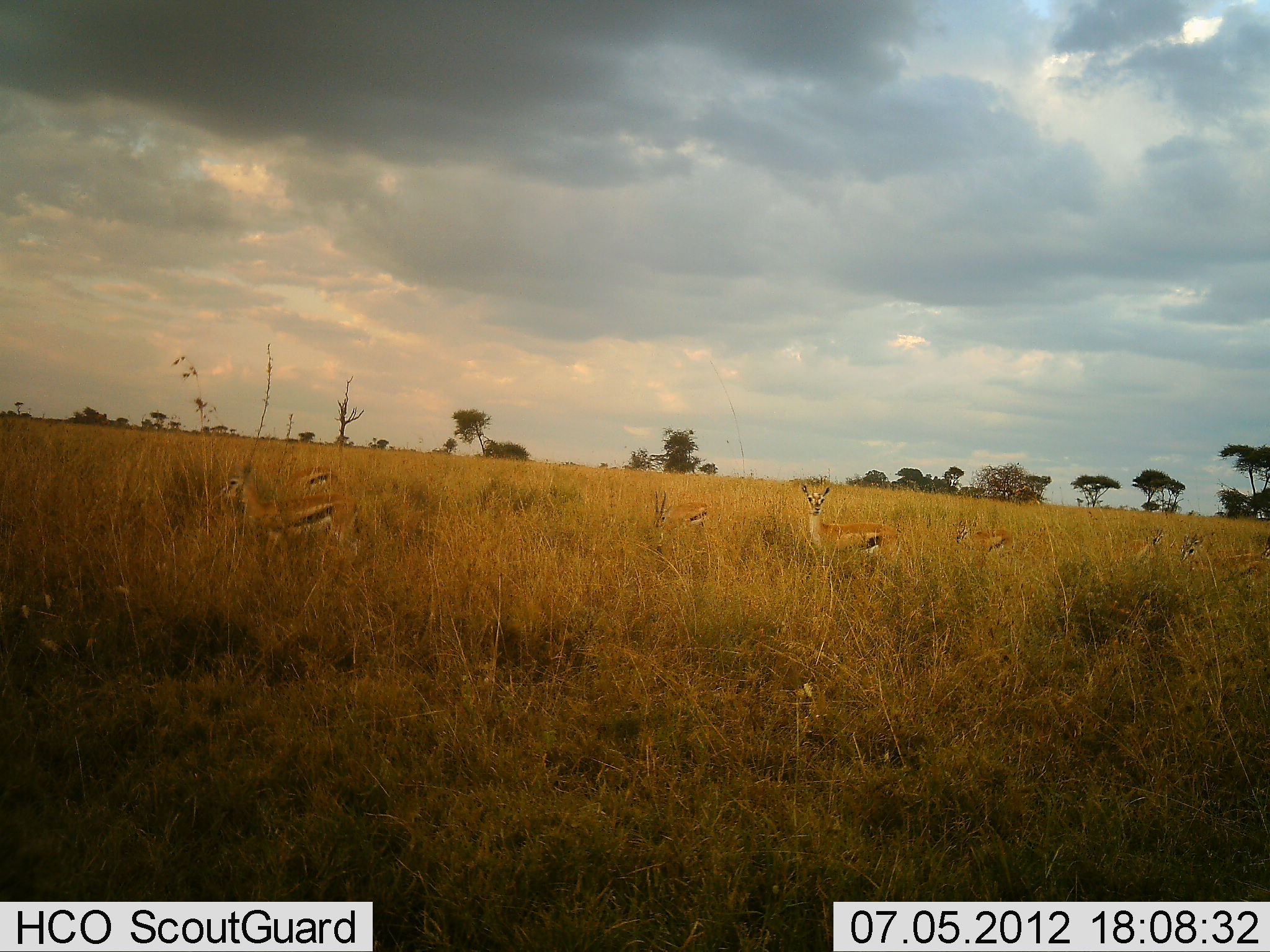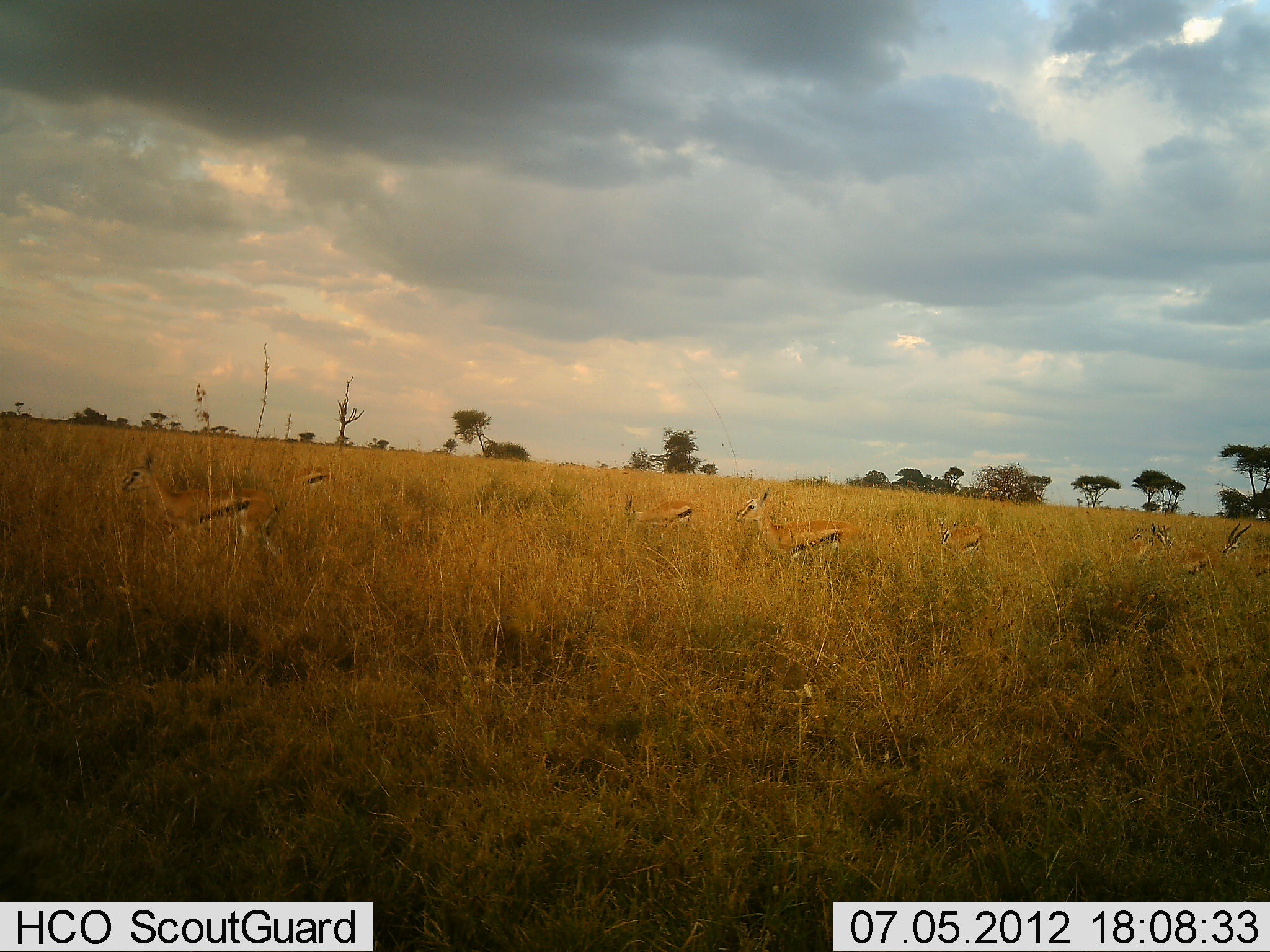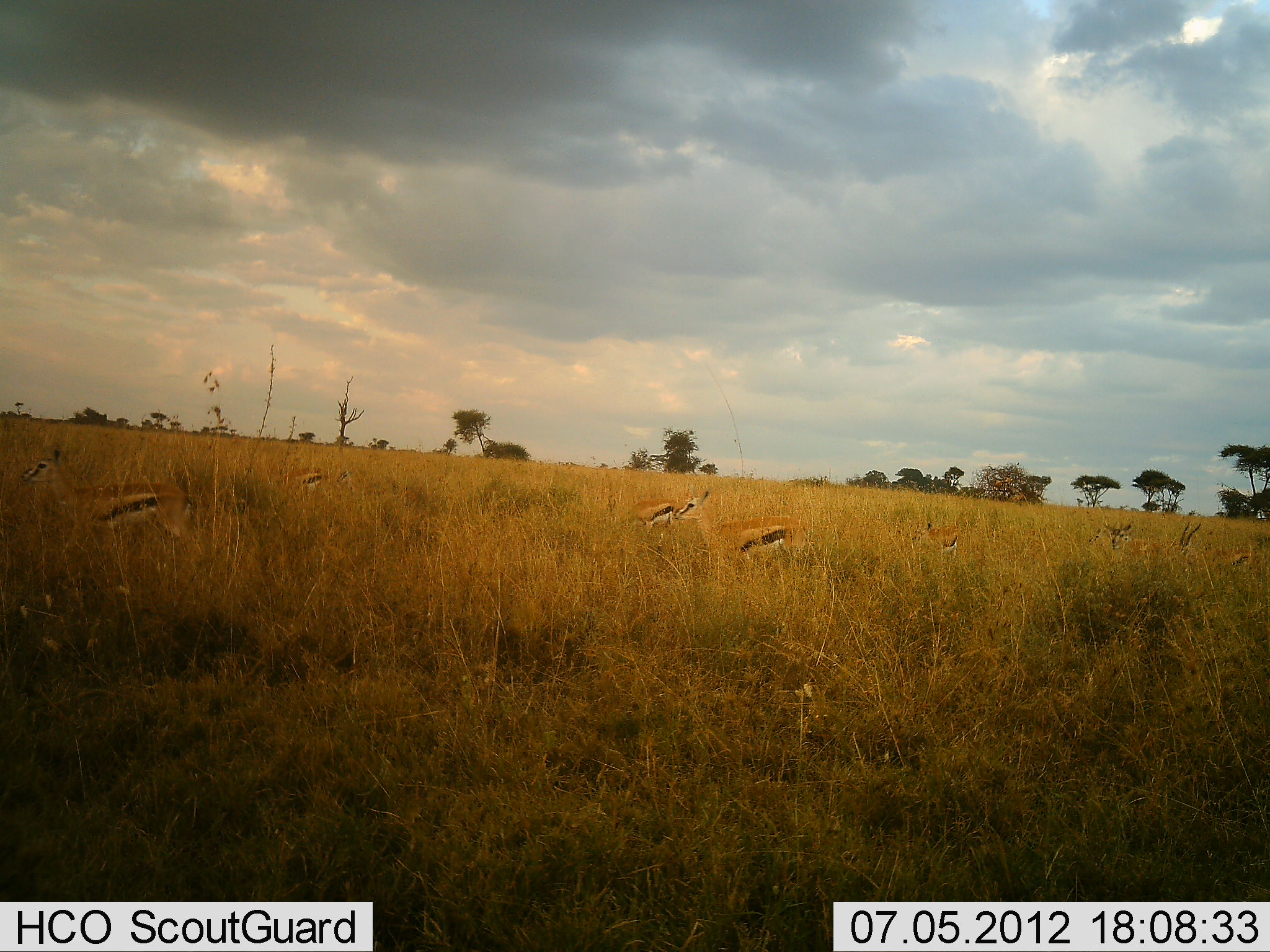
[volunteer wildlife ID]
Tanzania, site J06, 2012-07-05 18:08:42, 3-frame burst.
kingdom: Animalia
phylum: Chordata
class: Mammalia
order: Artiodactyla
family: Bovidae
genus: Eudorcas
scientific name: Eudorcas thomsonii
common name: thomson's gazelle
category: gazellethomsons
Gazellethomsons (thomson's gazelle) (Eudorcas thomsonii), count 7. Behavior (volunteer vote fractions): standing 40%, resting 0%, moving 90%, interacting 0%. Young present (vote fraction): 10%. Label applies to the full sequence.